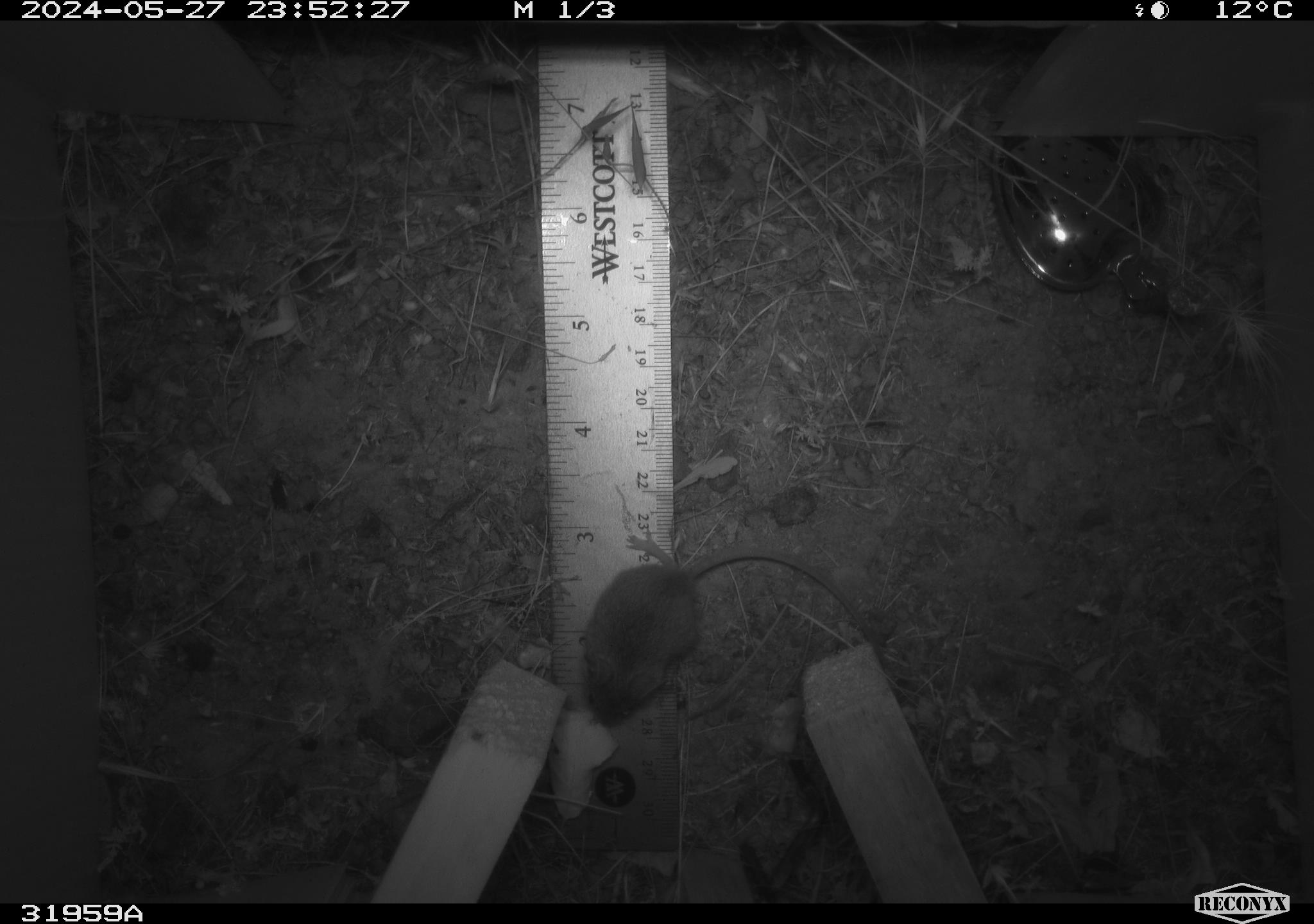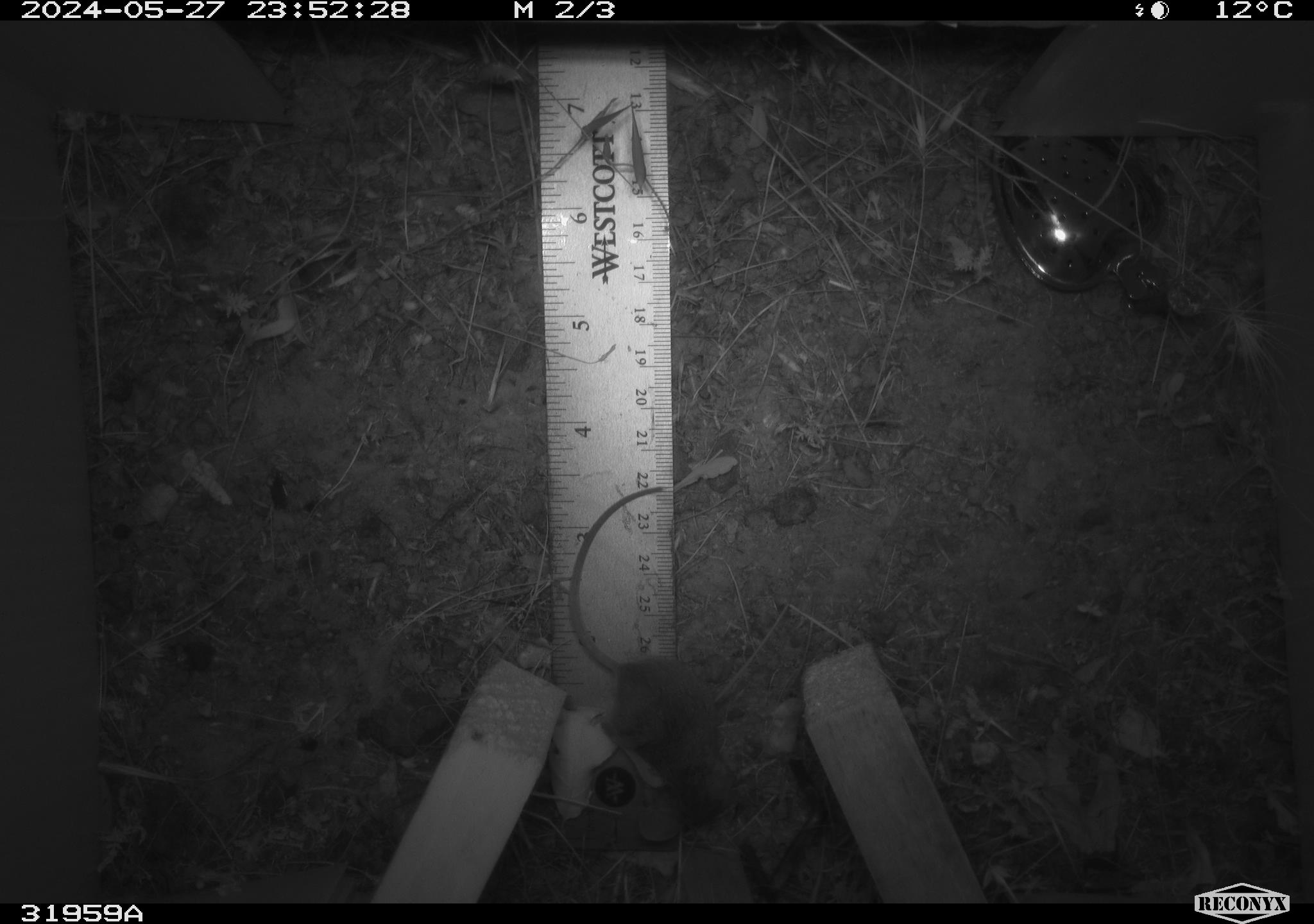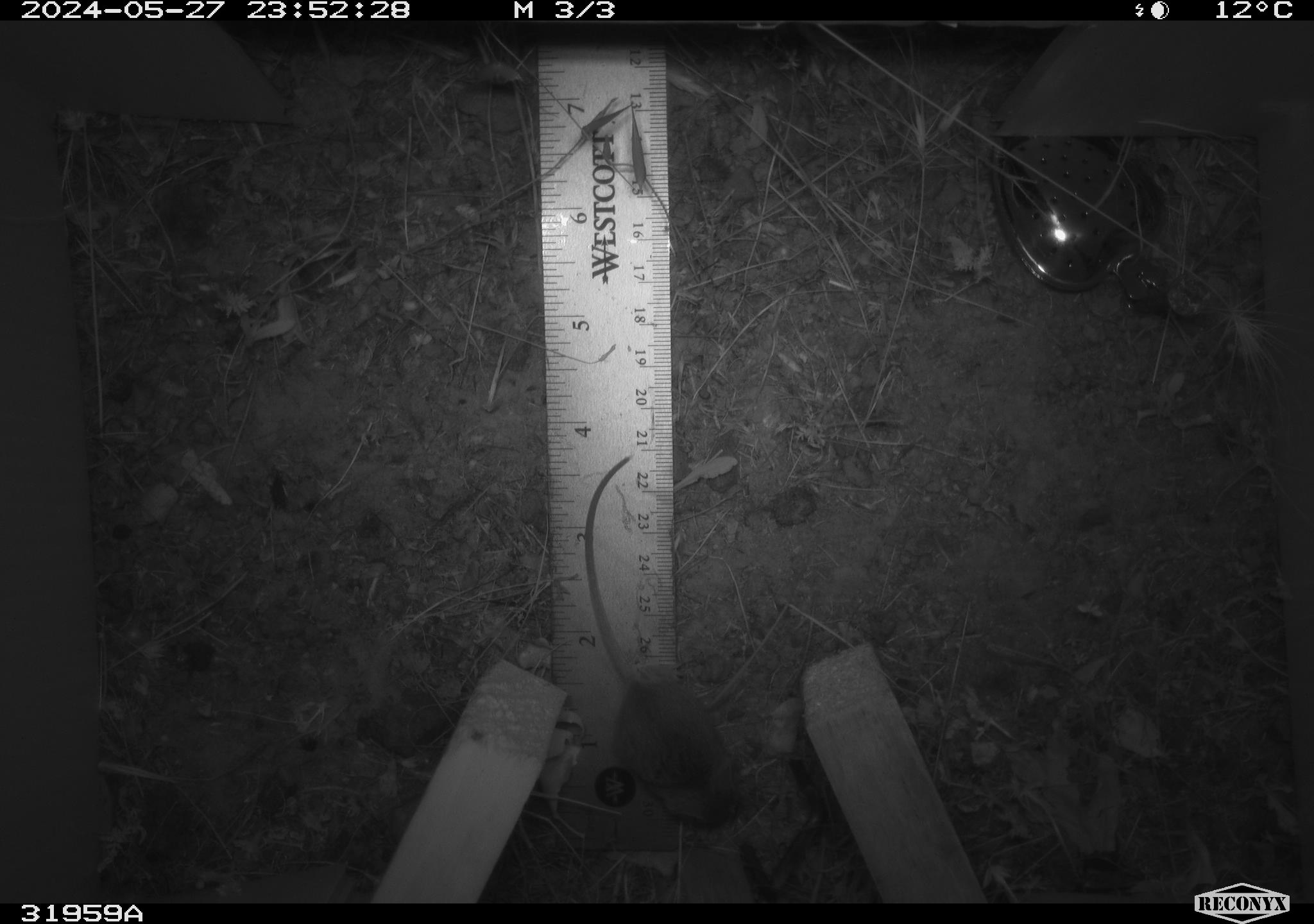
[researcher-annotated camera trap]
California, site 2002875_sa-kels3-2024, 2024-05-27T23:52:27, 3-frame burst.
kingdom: Animalia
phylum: Chordata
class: Mammalia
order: Rodentia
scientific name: Rodentia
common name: rodent